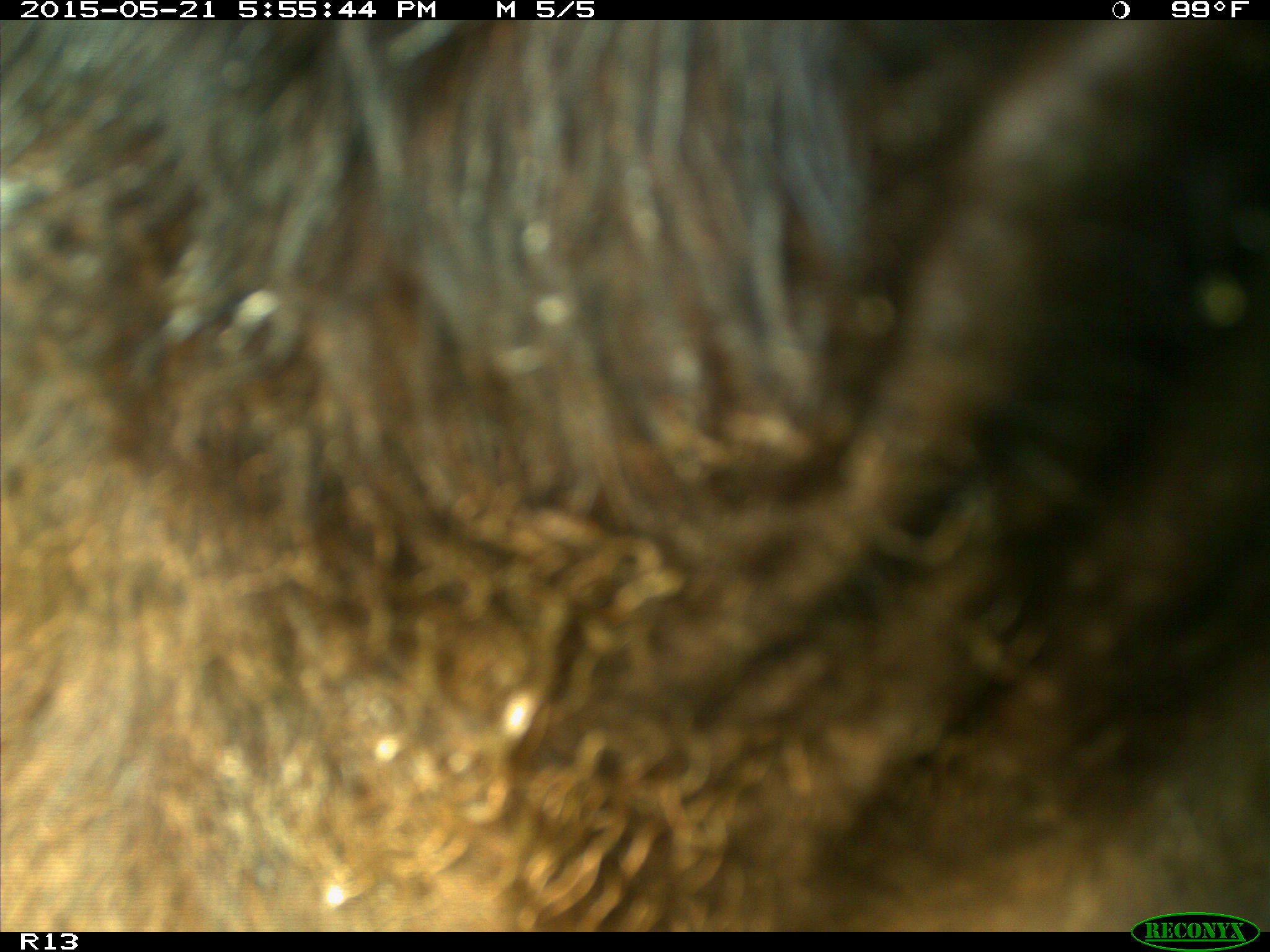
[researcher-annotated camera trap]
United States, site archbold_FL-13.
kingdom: Animalia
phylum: Chordata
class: Mammalia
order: Artiodactyla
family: Bovidae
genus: Bos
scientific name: Bos taurus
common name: domestic cow